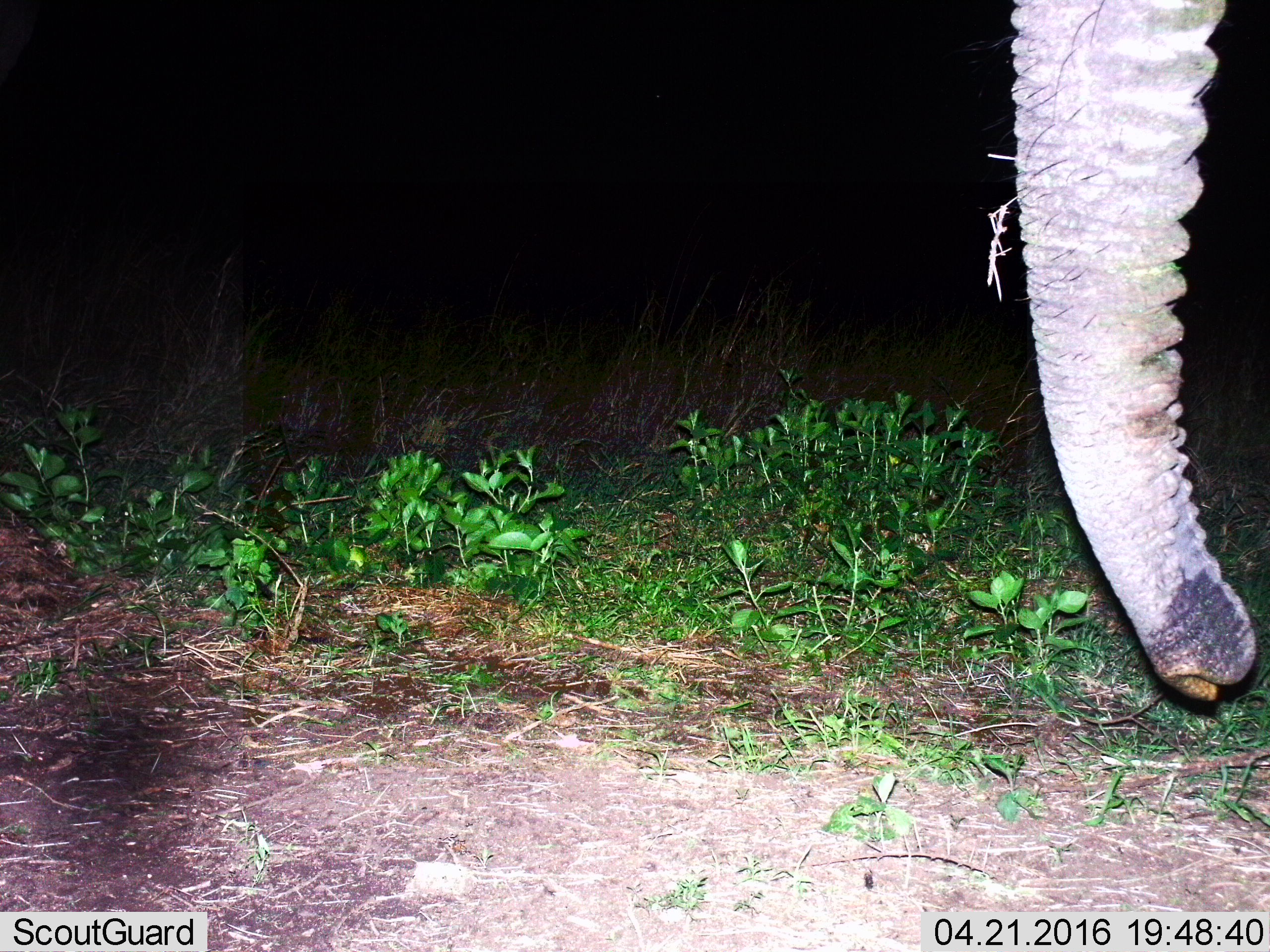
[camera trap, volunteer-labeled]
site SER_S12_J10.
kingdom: Animalia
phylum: Chordata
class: Mammalia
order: Proboscidea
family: Elephantidae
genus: Loxodonta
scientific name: Loxodonta africana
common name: african bush elephant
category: elephant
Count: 1.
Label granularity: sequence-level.